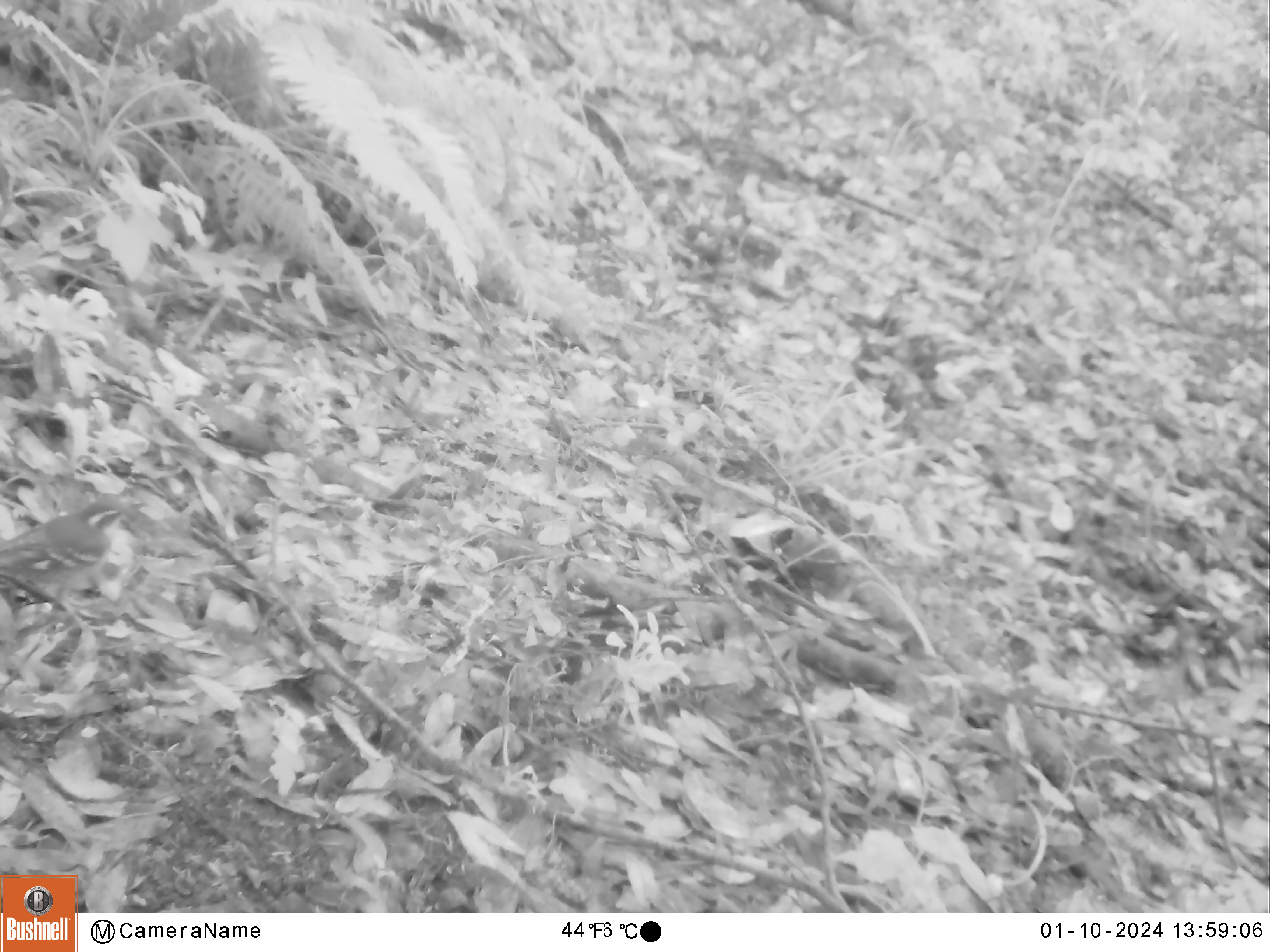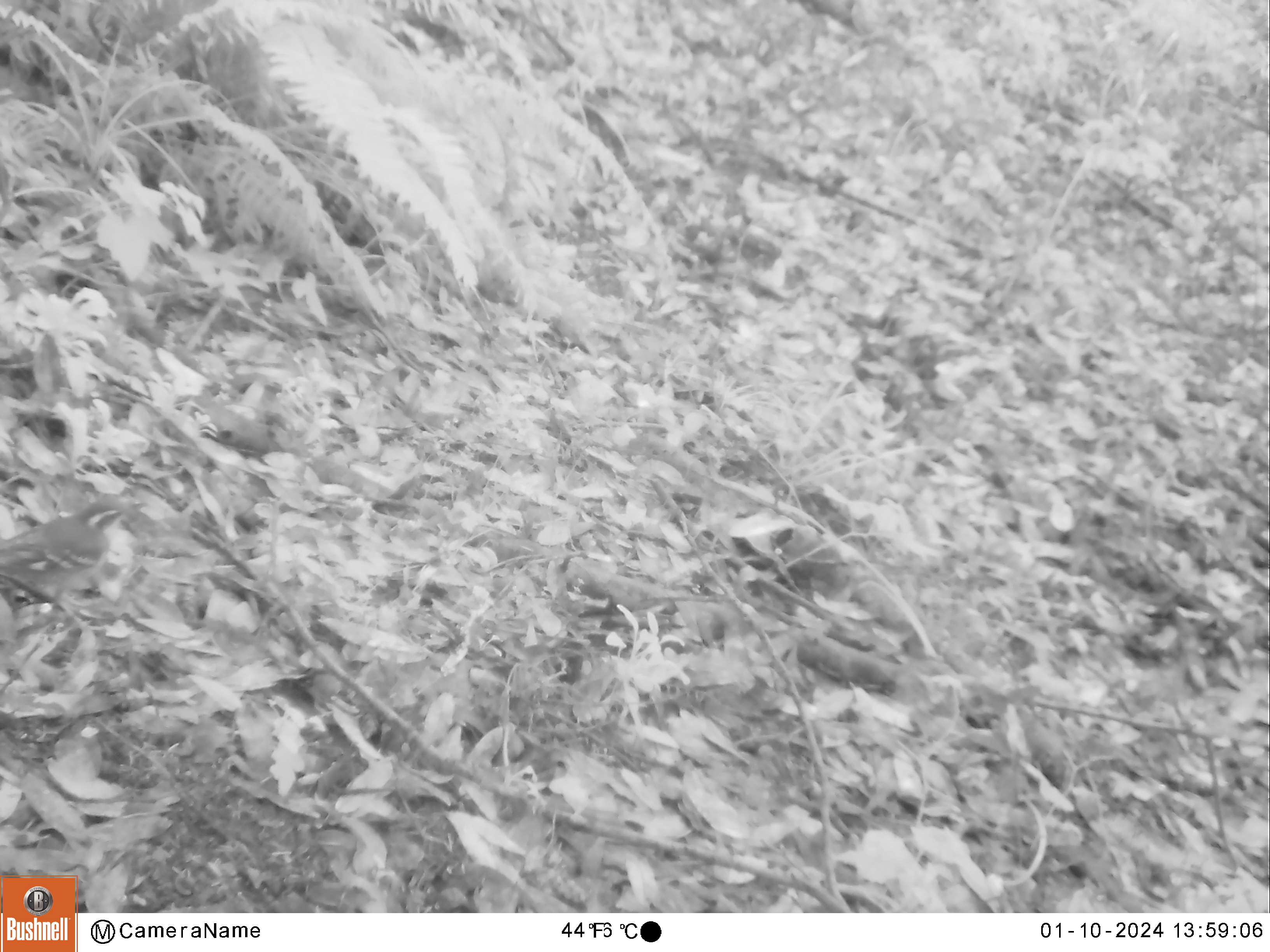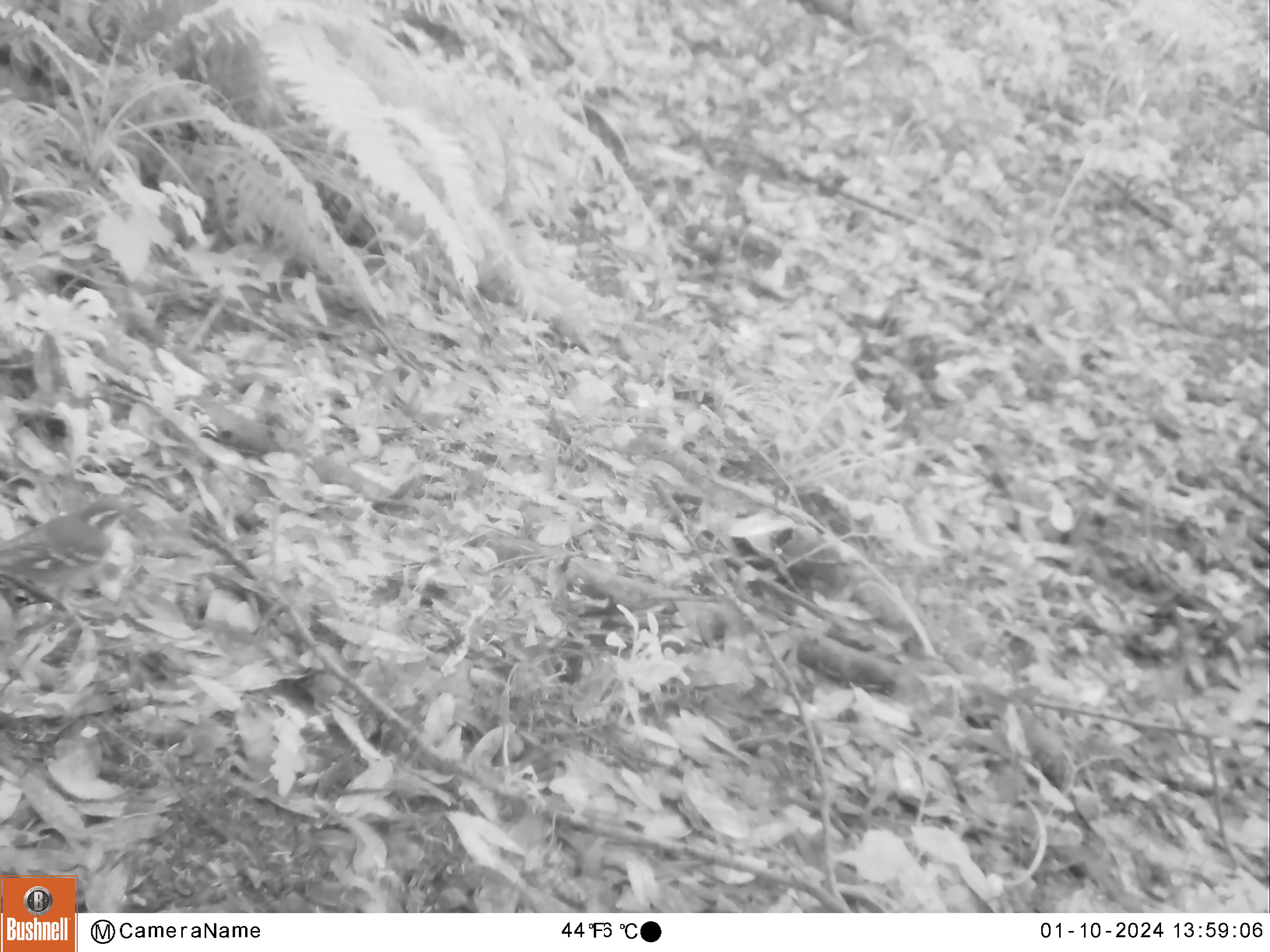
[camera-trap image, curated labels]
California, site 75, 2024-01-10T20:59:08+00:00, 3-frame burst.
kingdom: Animalia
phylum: Chordata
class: Aves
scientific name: Aves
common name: bird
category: unknown bird